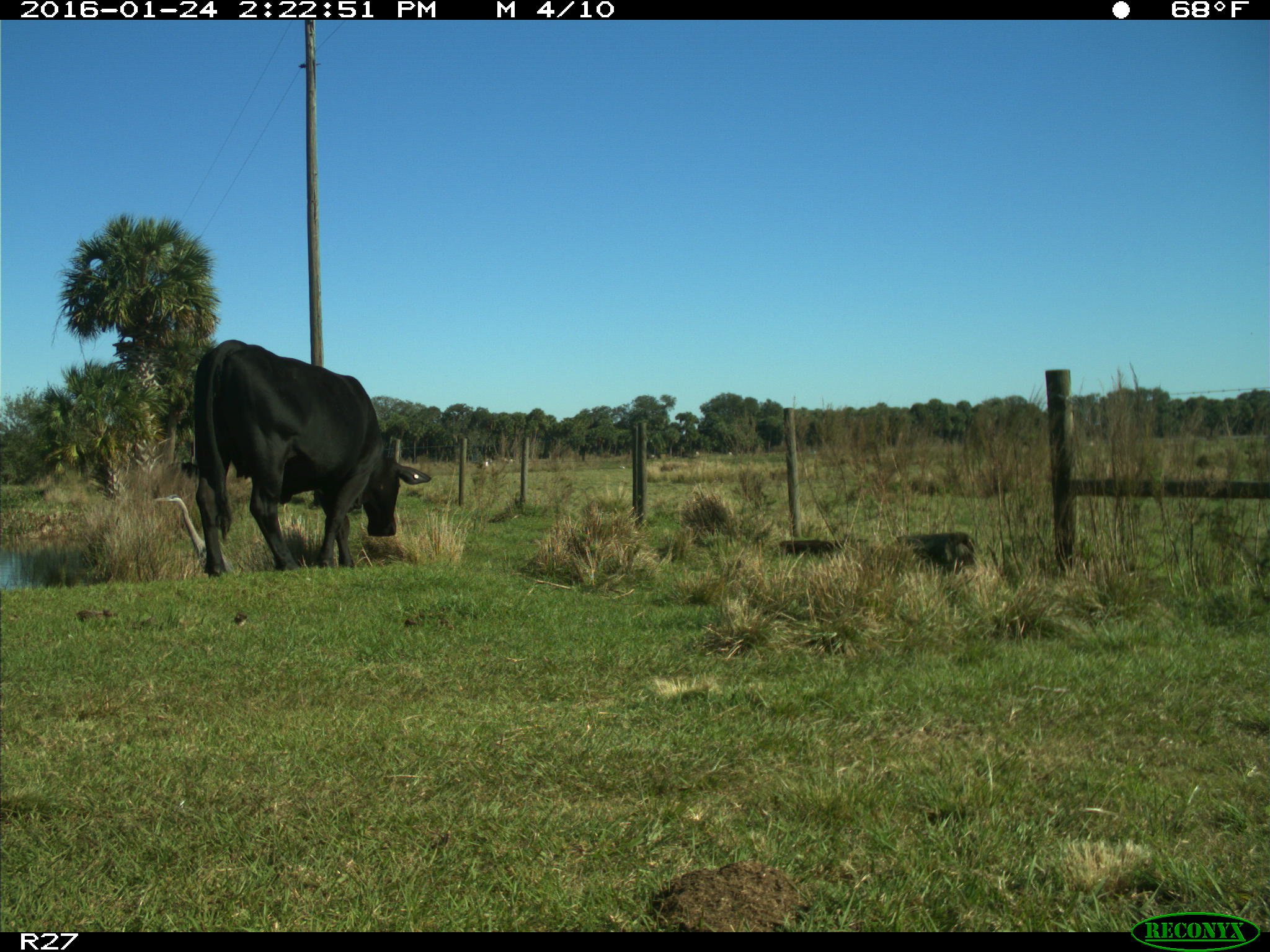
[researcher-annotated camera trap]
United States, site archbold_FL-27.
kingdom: Animalia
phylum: Chordata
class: Mammalia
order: Artiodactyla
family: Bovidae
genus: Bos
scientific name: Bos taurus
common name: domestic cow